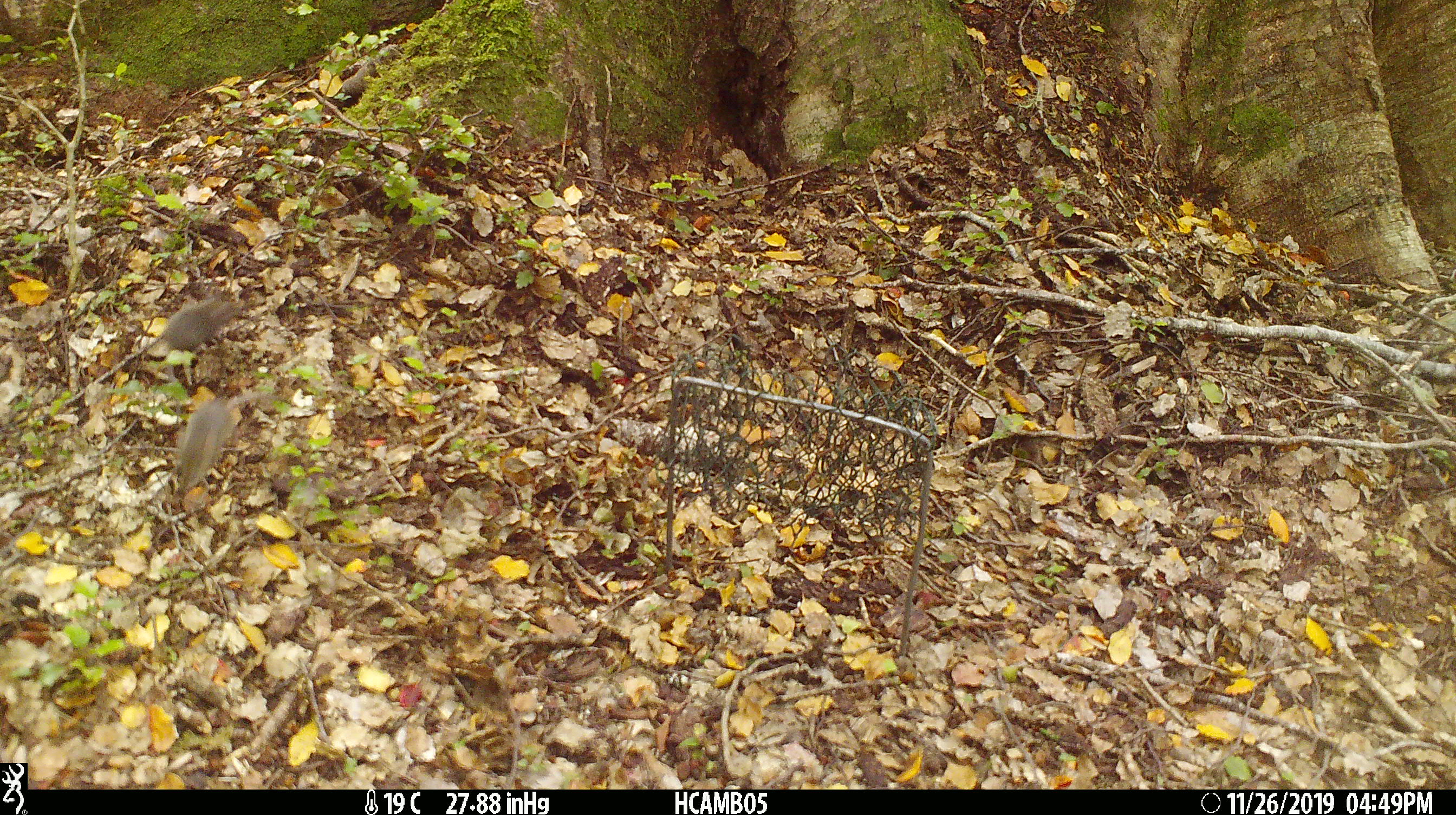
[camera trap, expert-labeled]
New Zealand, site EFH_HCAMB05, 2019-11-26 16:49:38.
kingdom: Animalia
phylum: Chordata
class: Mammalia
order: Rodentia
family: Muridae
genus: Mus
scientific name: Mus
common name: mouse